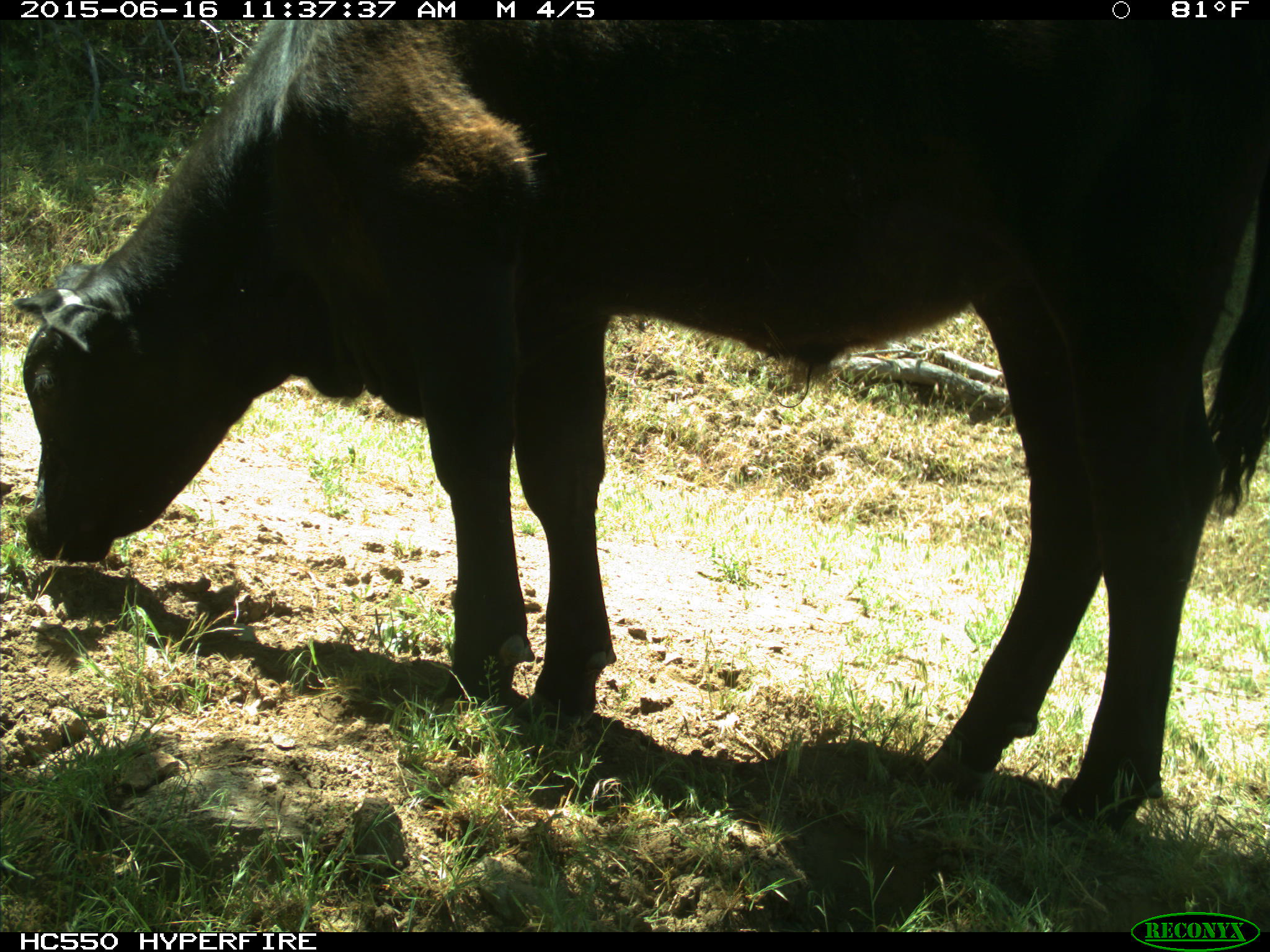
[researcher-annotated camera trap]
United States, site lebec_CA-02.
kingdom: Animalia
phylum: Chordata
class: Mammalia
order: Artiodactyla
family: Bovidae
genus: Bos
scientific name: Bos taurus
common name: domestic cow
Bos taurus (domestic cow).